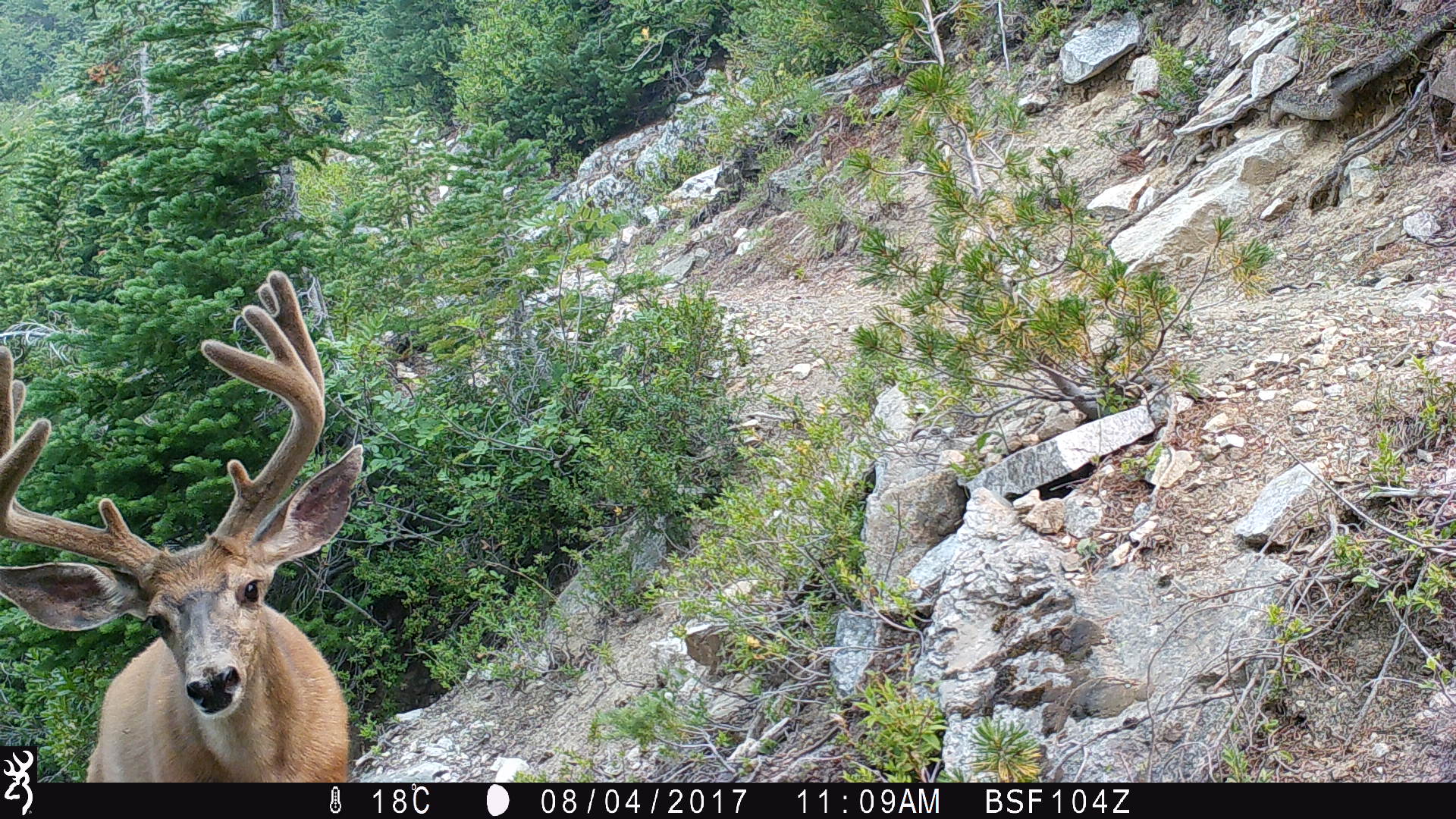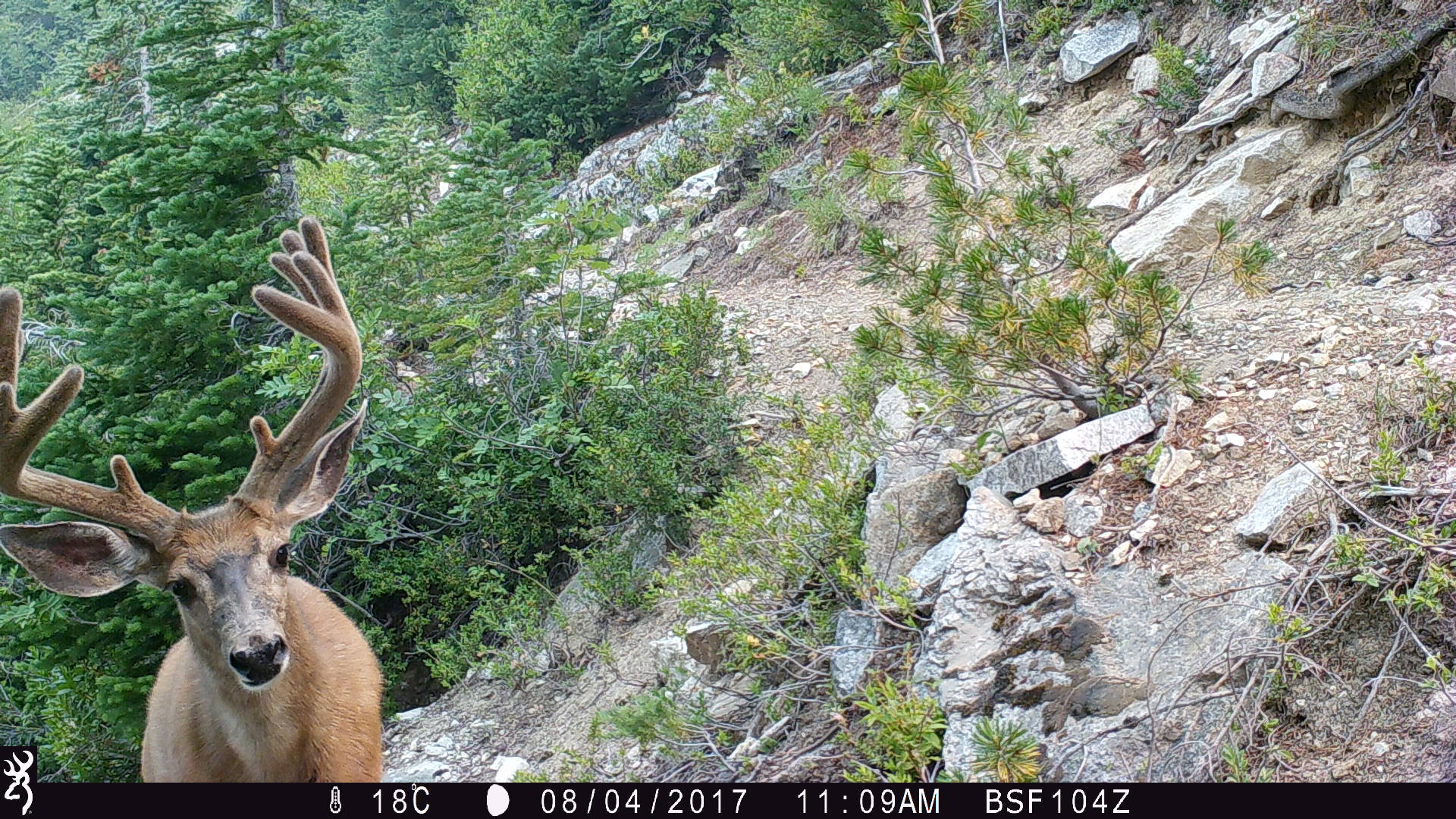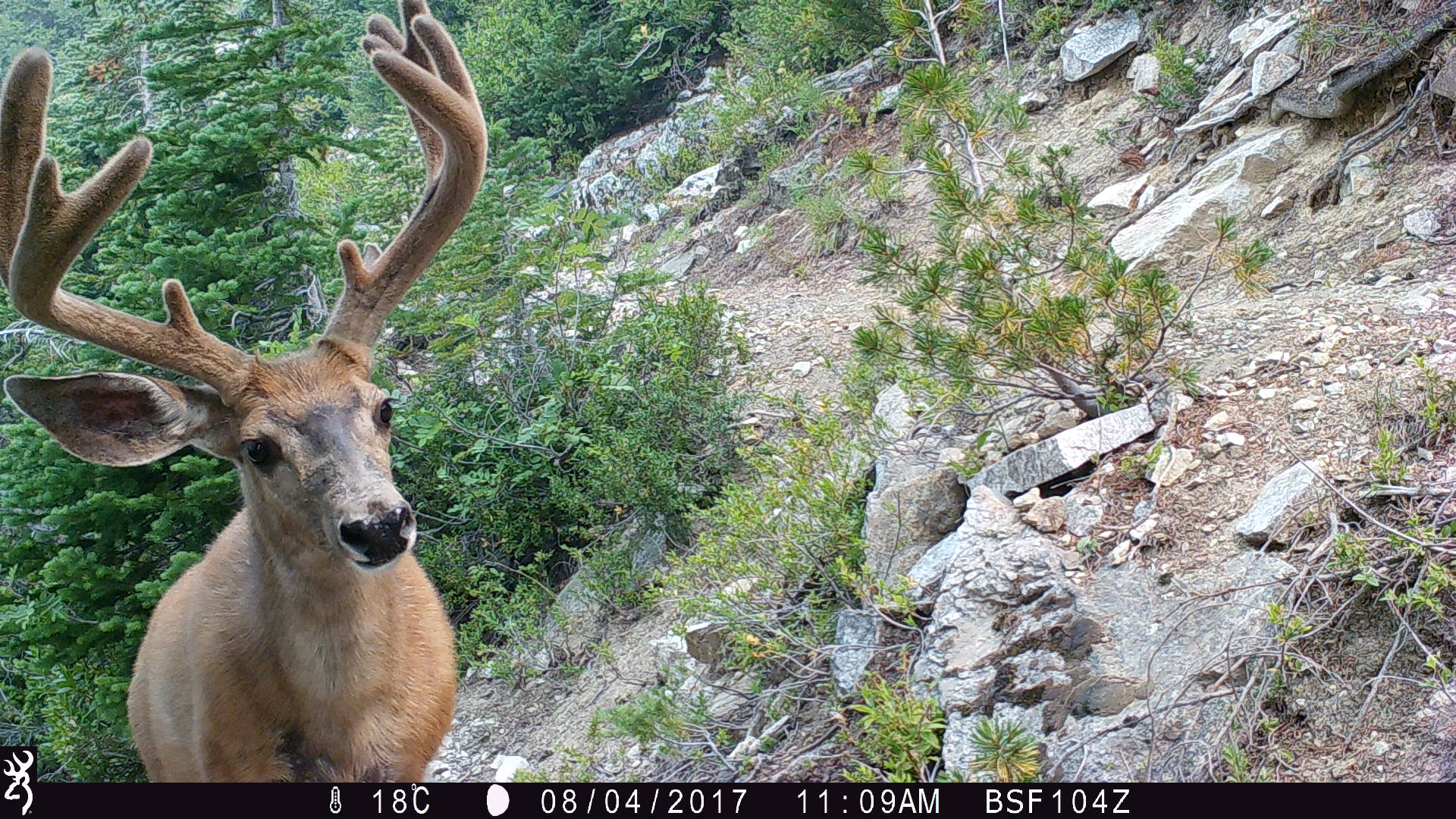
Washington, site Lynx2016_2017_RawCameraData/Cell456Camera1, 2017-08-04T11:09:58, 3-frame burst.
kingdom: Animalia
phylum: Chordata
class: Mammalia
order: Artiodactyla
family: Cervidae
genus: Odocoileus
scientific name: Odocoileus hemionus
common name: mule deer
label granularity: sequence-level